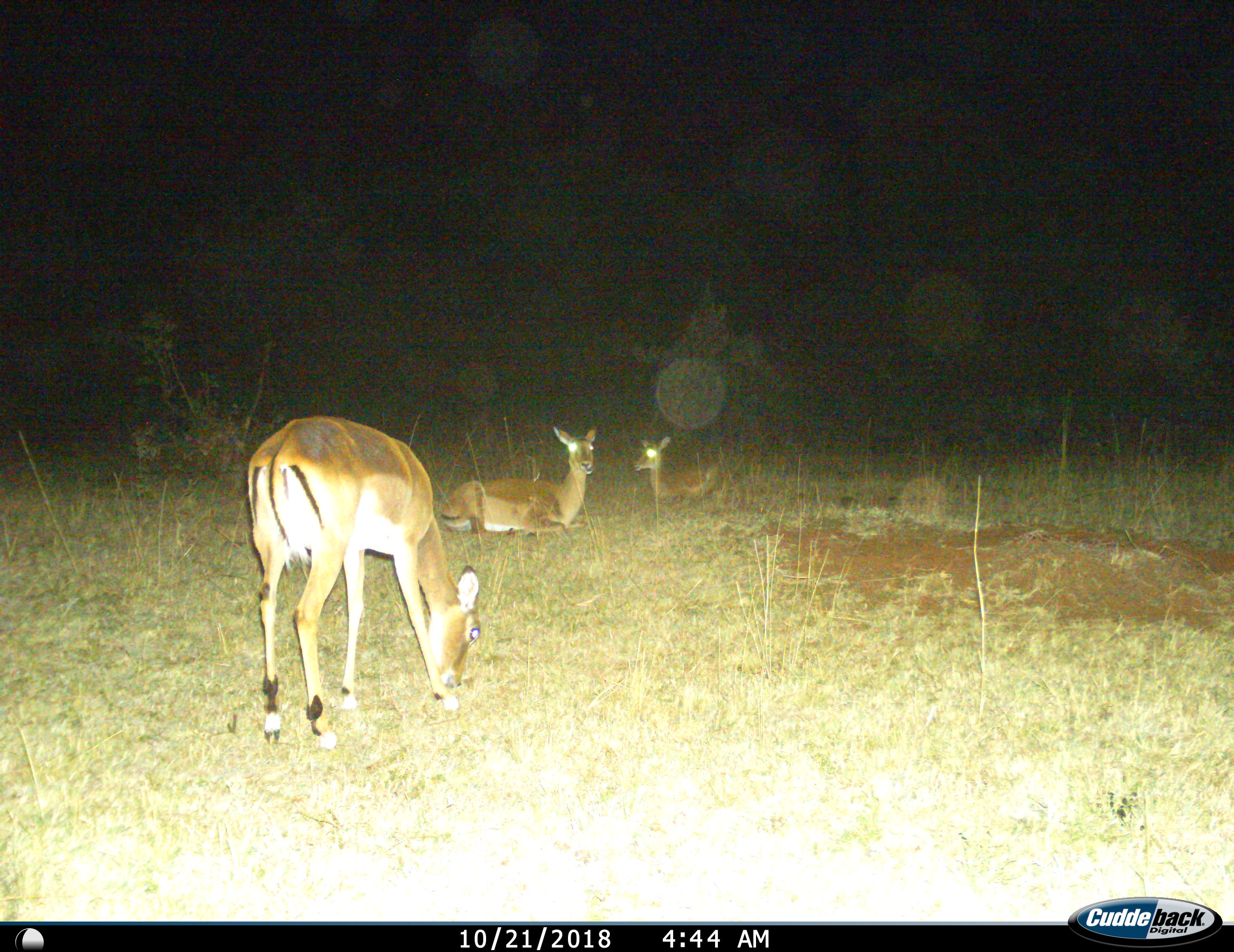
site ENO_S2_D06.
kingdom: Animalia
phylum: Chordata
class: Mammalia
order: Artiodactyla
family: Bovidae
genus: Aepyceros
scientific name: Aepyceros melampus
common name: impala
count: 3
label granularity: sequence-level